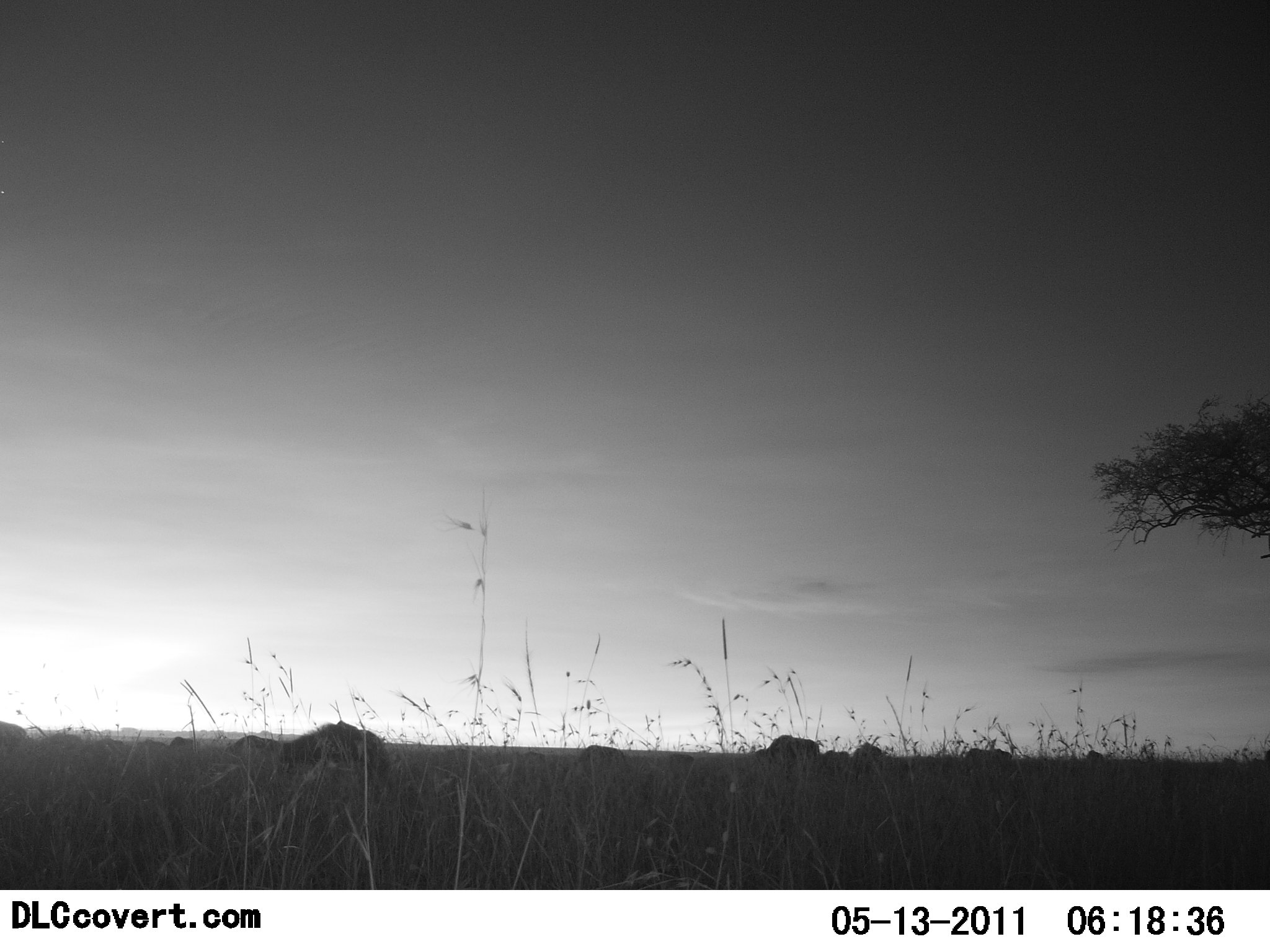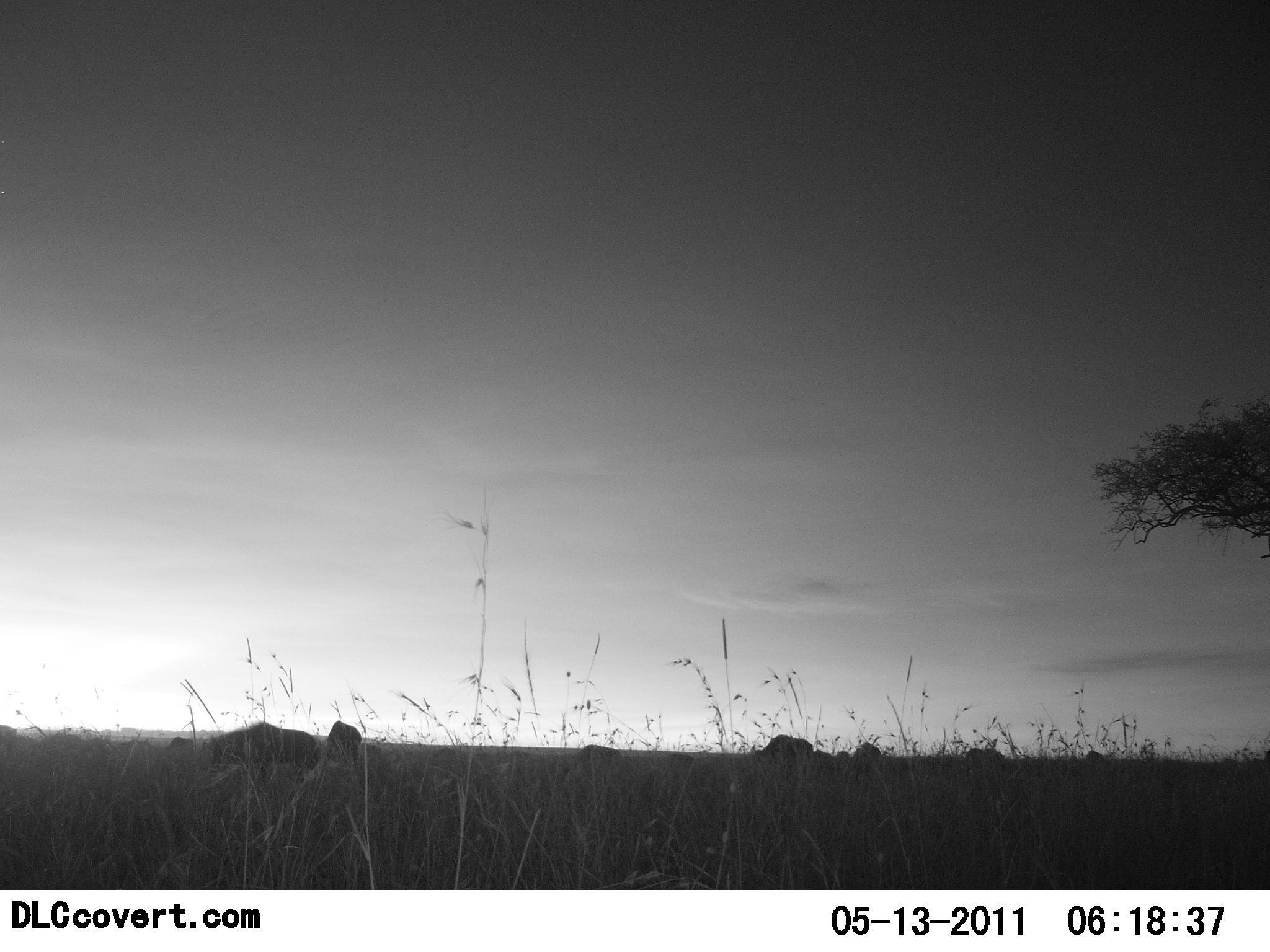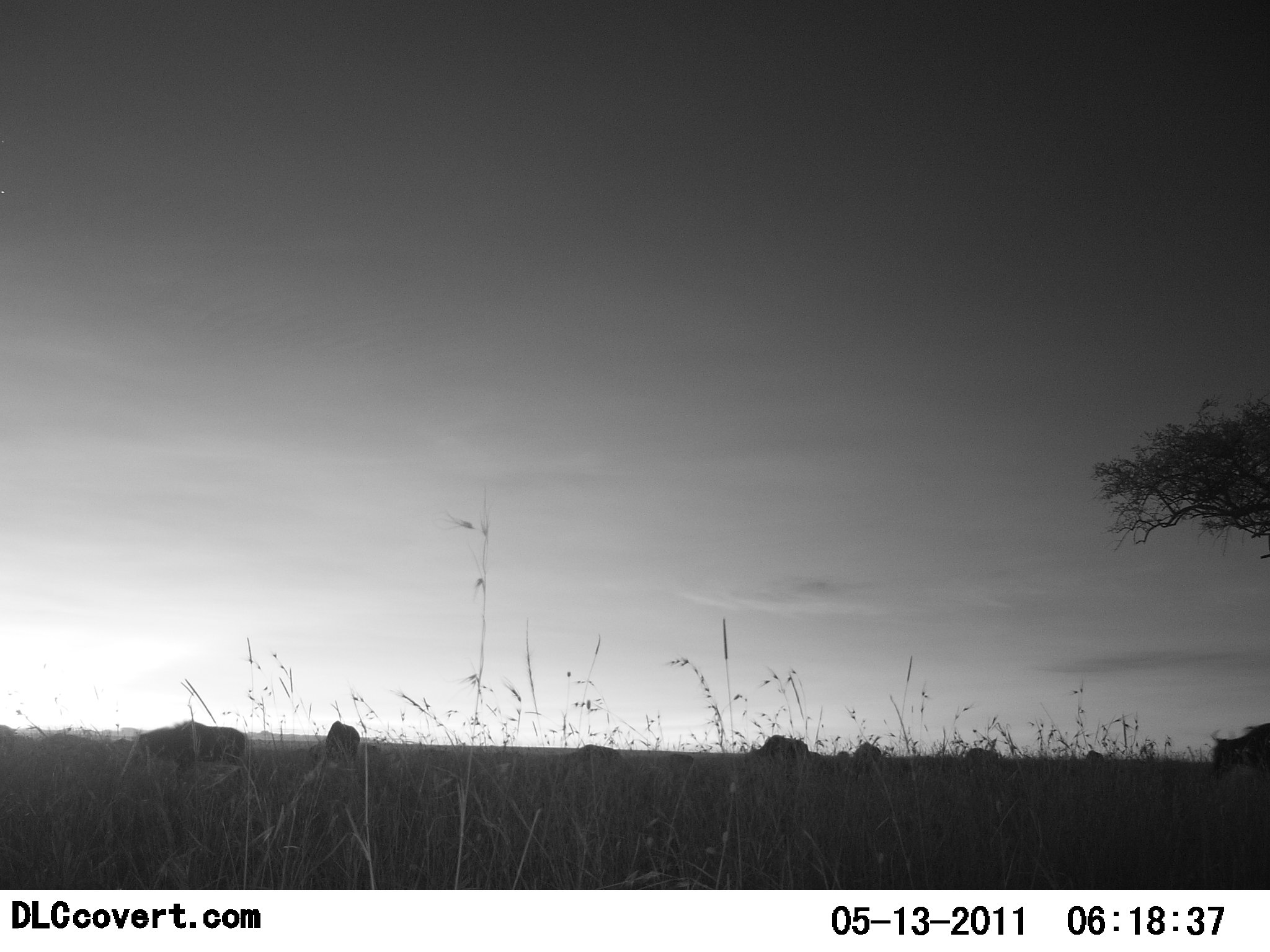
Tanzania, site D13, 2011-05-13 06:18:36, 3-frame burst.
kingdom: Animalia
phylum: Chordata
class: Mammalia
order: Artiodactyla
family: Bovidae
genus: Connochaetes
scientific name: Connochaetes taurinus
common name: blue wildebeest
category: wildebeest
Wildebeest (blue wildebeest) (Connochaetes taurinus), count 11-50. Behavior (volunteer vote fractions): standing 40%, resting 0%, moving 90%, interacting 0%. Young present (vote fraction): 0%. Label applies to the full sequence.